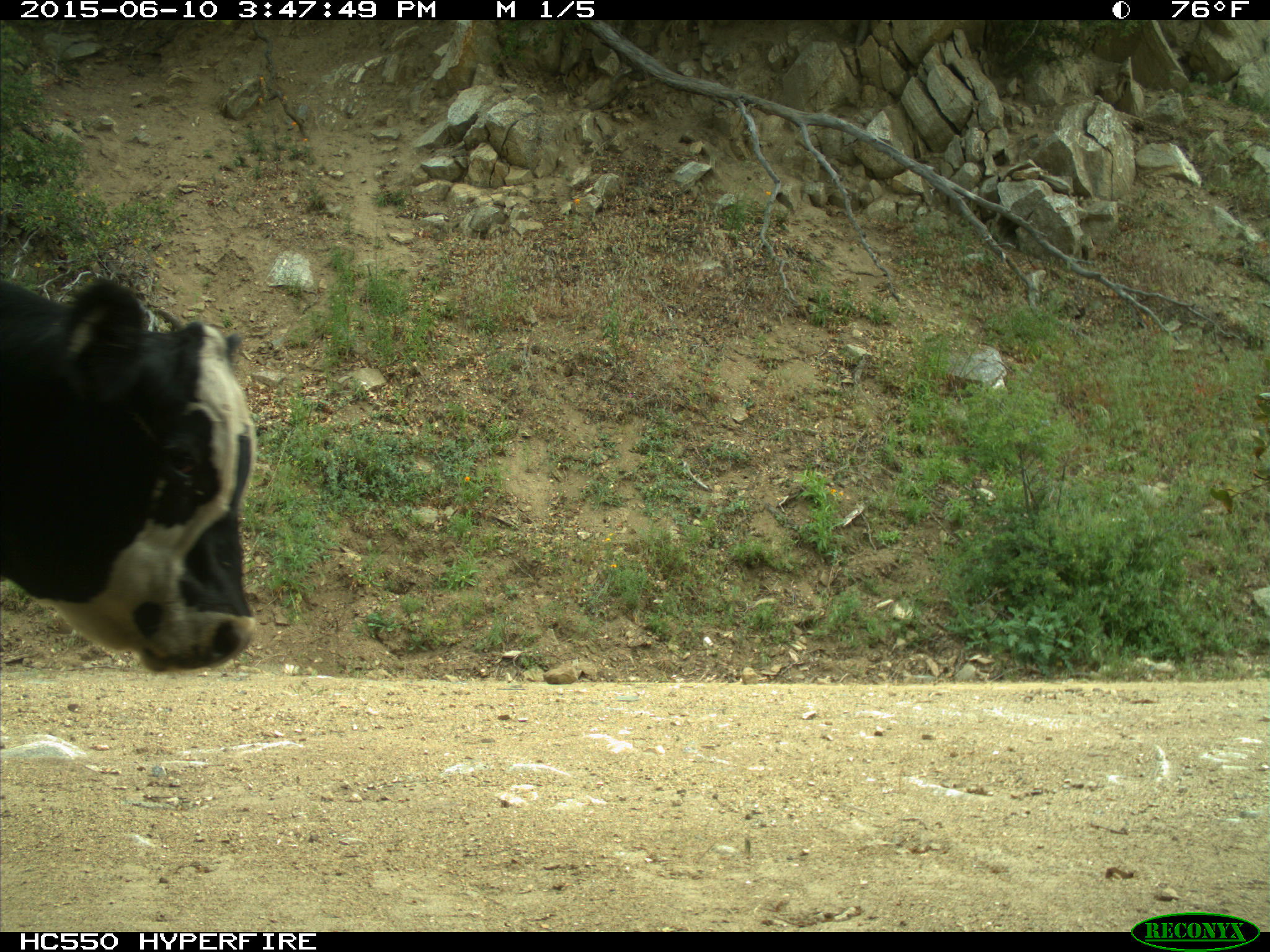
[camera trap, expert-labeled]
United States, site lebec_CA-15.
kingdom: Animalia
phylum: Chordata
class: Mammalia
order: Artiodactyla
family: Bovidae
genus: Bos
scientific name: Bos taurus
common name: domestic cow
Bos taurus (domestic cow).